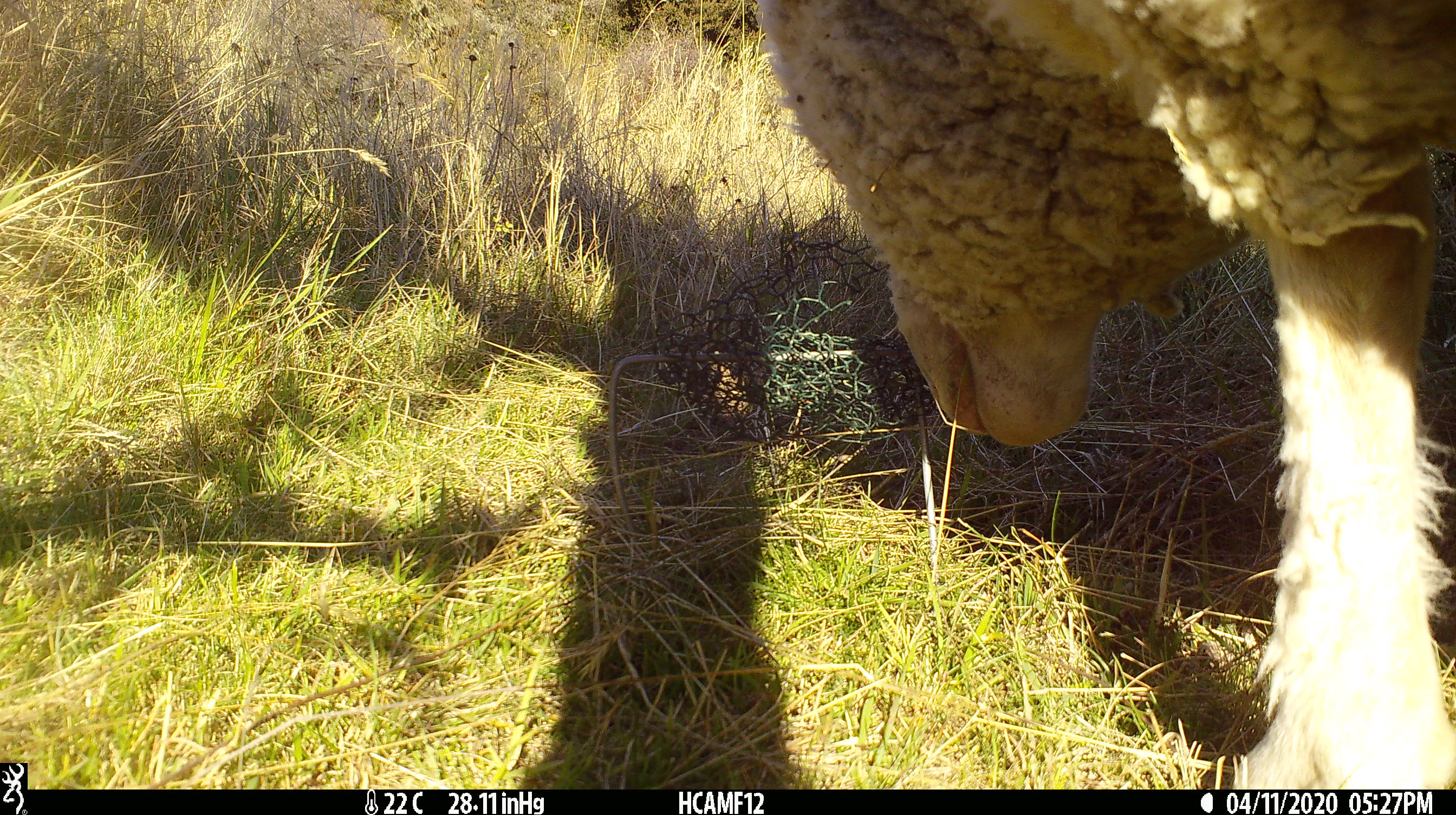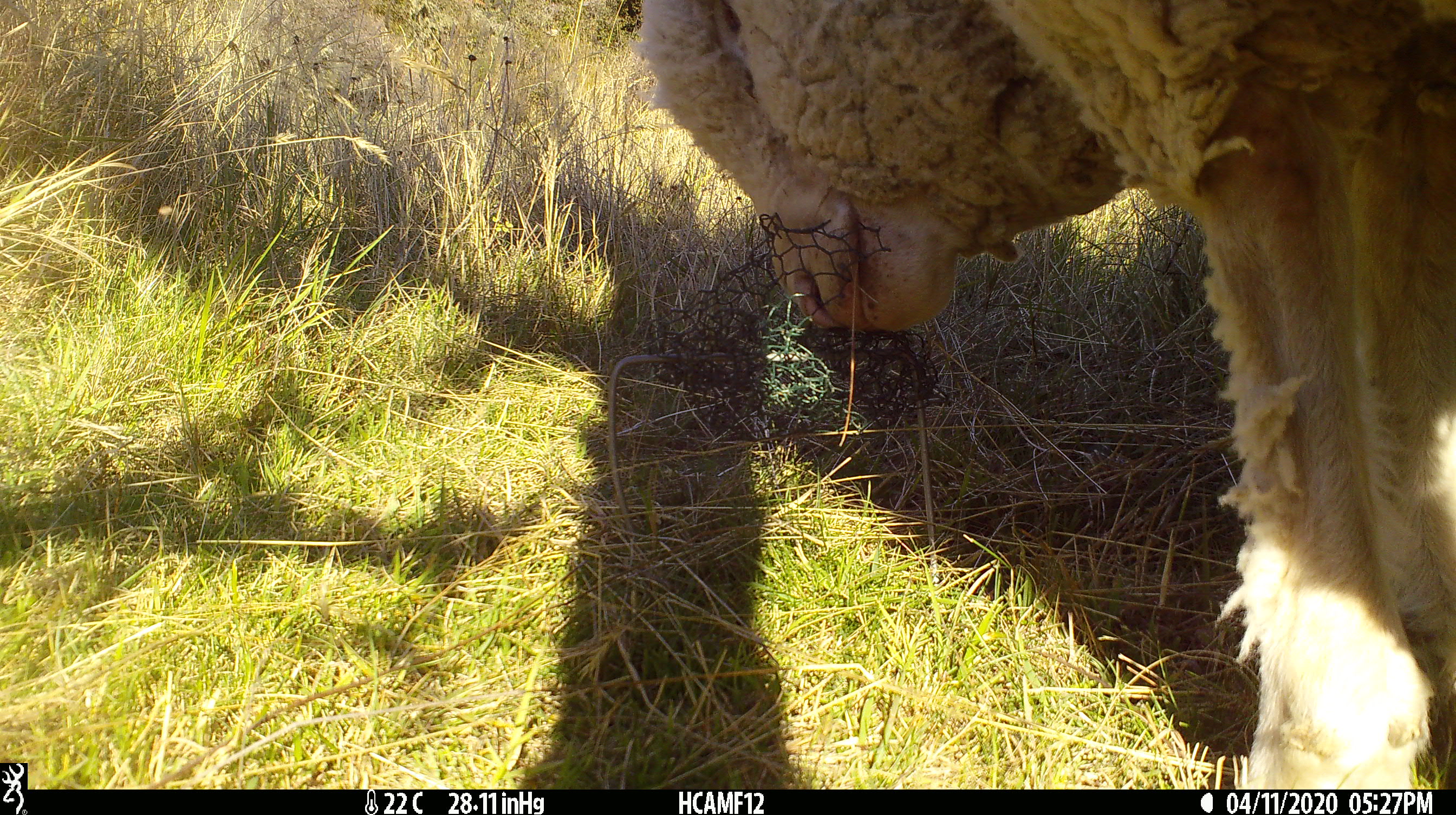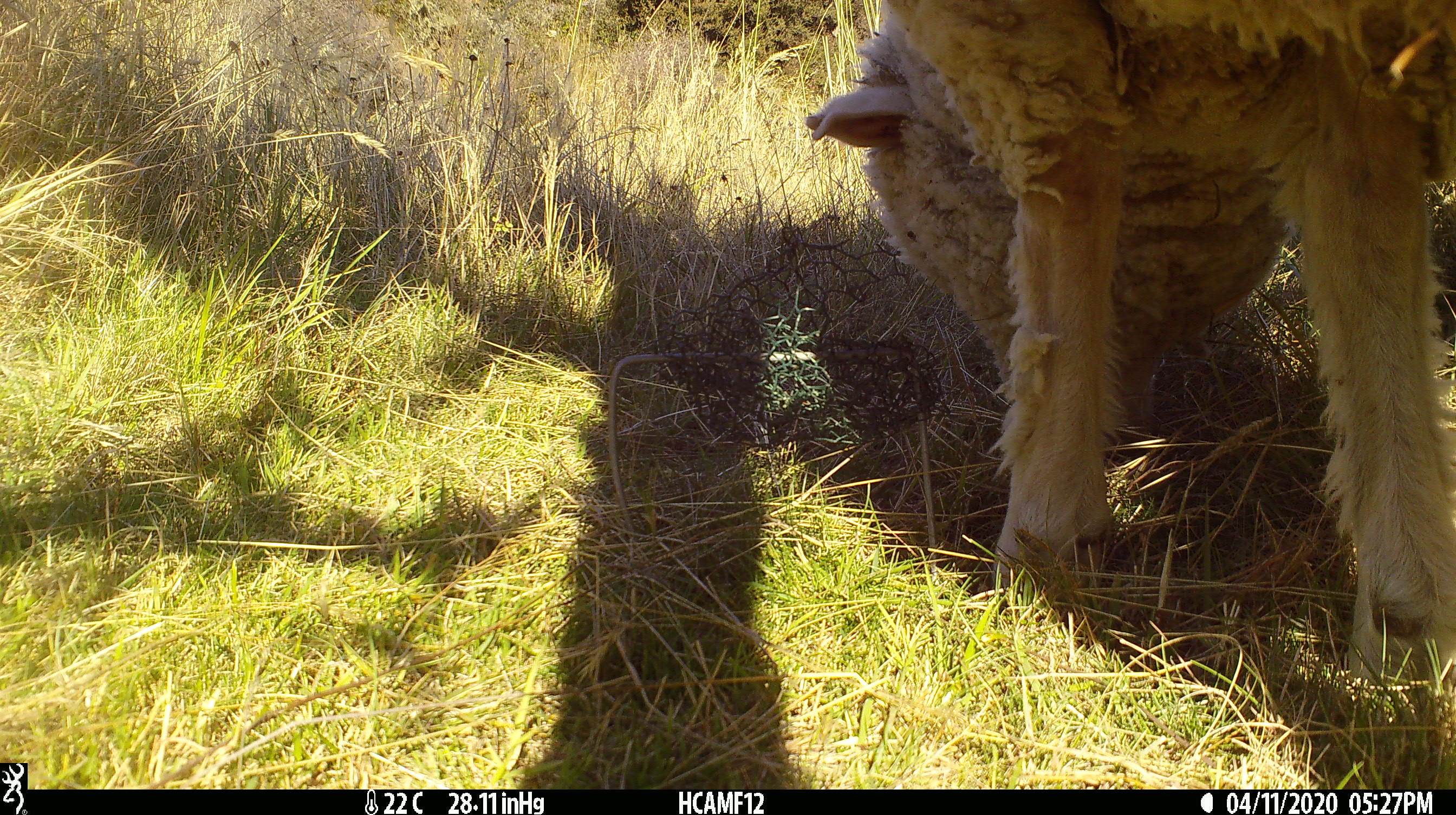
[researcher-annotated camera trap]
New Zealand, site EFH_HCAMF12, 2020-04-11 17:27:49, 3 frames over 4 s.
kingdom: Animalia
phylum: Chordata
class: Mammalia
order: Artiodactyla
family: Bovidae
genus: Ovis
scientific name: Ovis aries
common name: domestic sheep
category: sheep